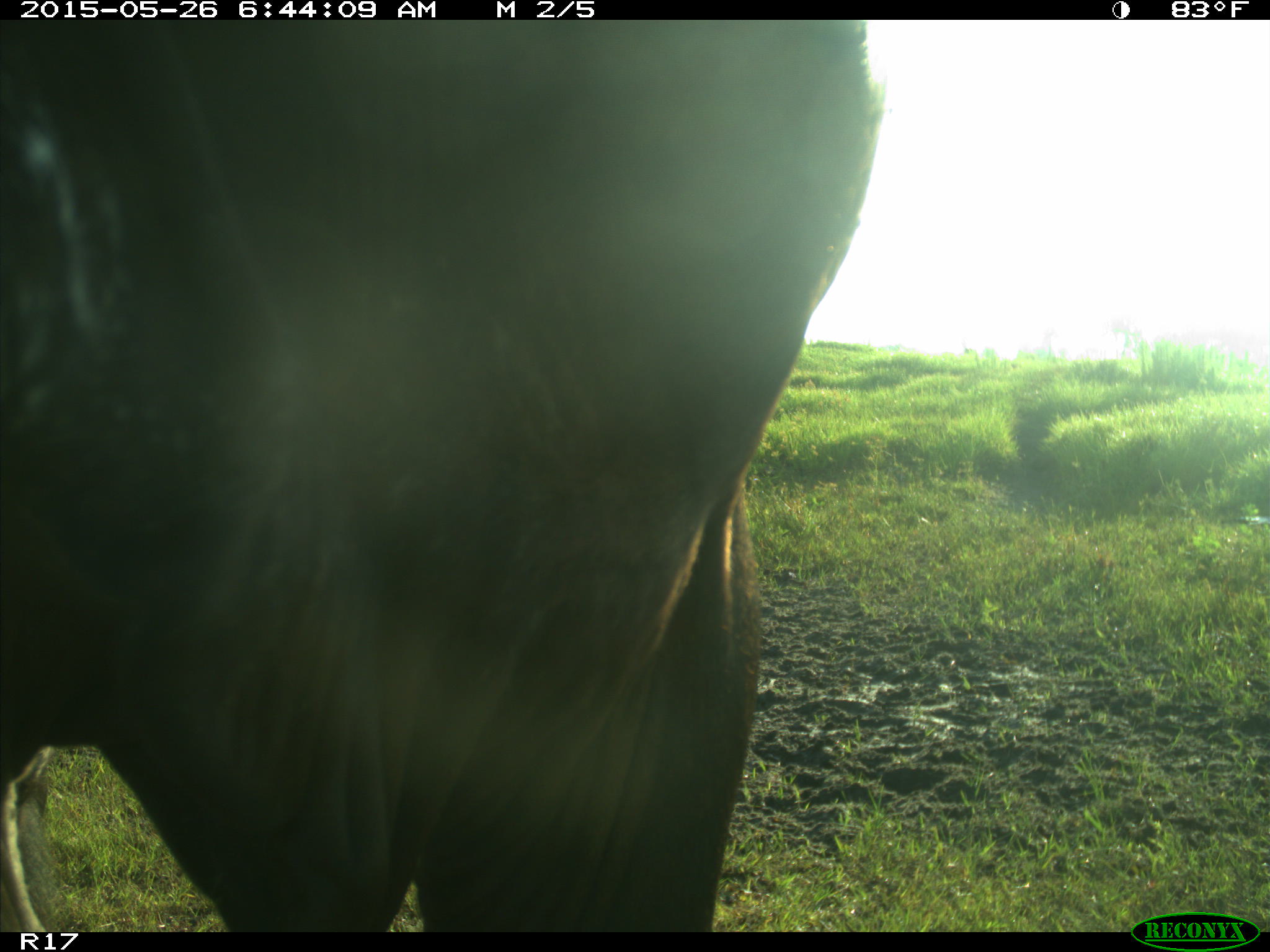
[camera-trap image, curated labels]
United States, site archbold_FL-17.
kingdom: Animalia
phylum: Chordata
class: Mammalia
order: Artiodactyla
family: Bovidae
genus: Bos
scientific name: Bos taurus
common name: domestic cow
Bos taurus (domestic cow).